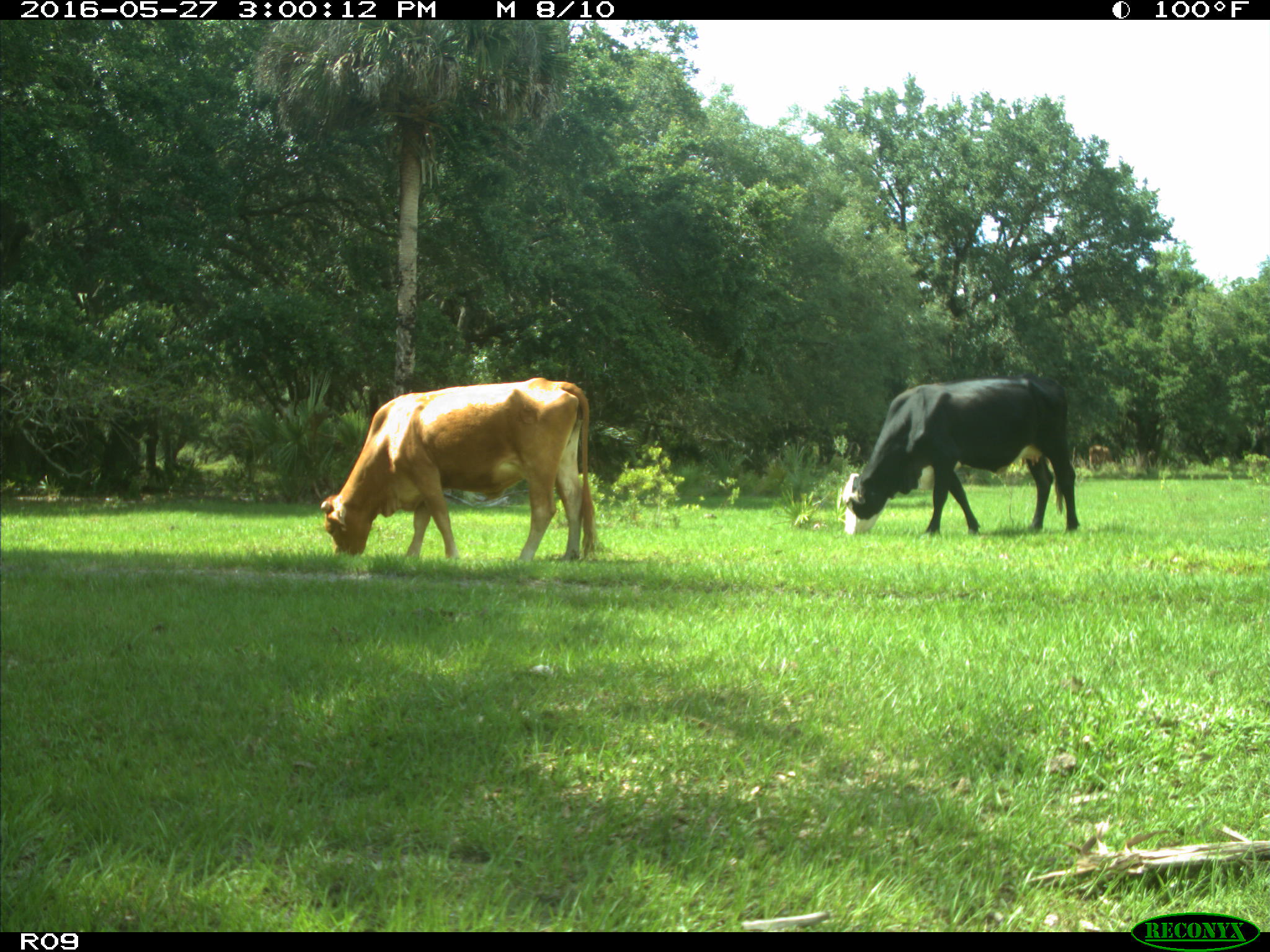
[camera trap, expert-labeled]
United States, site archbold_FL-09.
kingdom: Animalia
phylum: Chordata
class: Mammalia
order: Artiodactyla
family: Bovidae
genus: Bos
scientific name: Bos taurus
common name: domestic cow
Bos taurus (domestic cow).